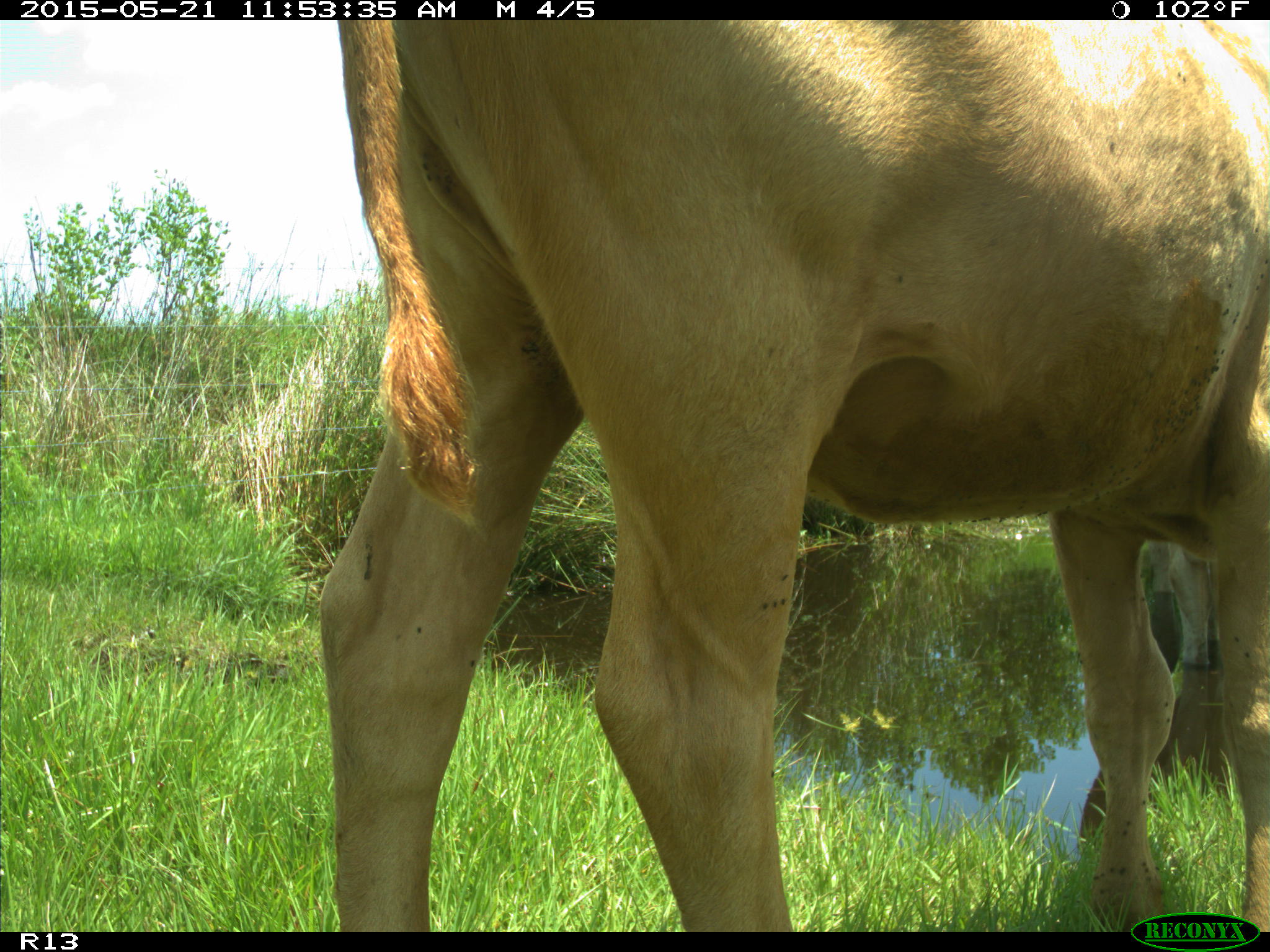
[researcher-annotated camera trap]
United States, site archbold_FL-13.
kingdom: Animalia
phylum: Chordata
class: Mammalia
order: Artiodactyla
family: Bovidae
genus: Bos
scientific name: Bos taurus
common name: domestic cow